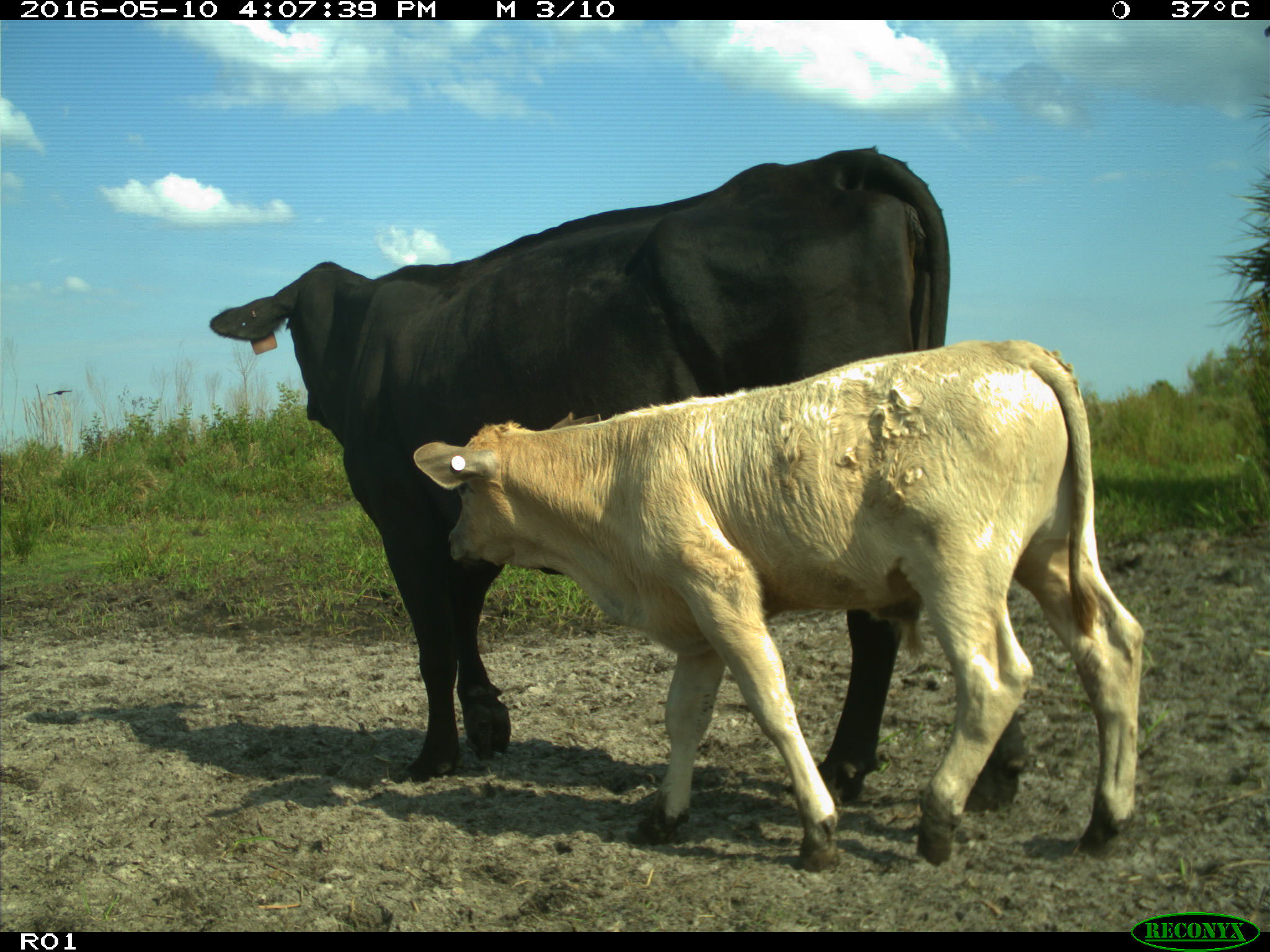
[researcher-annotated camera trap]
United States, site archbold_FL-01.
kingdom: Animalia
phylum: Chordata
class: Mammalia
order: Artiodactyla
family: Bovidae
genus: Bos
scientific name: Bos taurus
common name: domestic cow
Bos taurus (domestic cow).